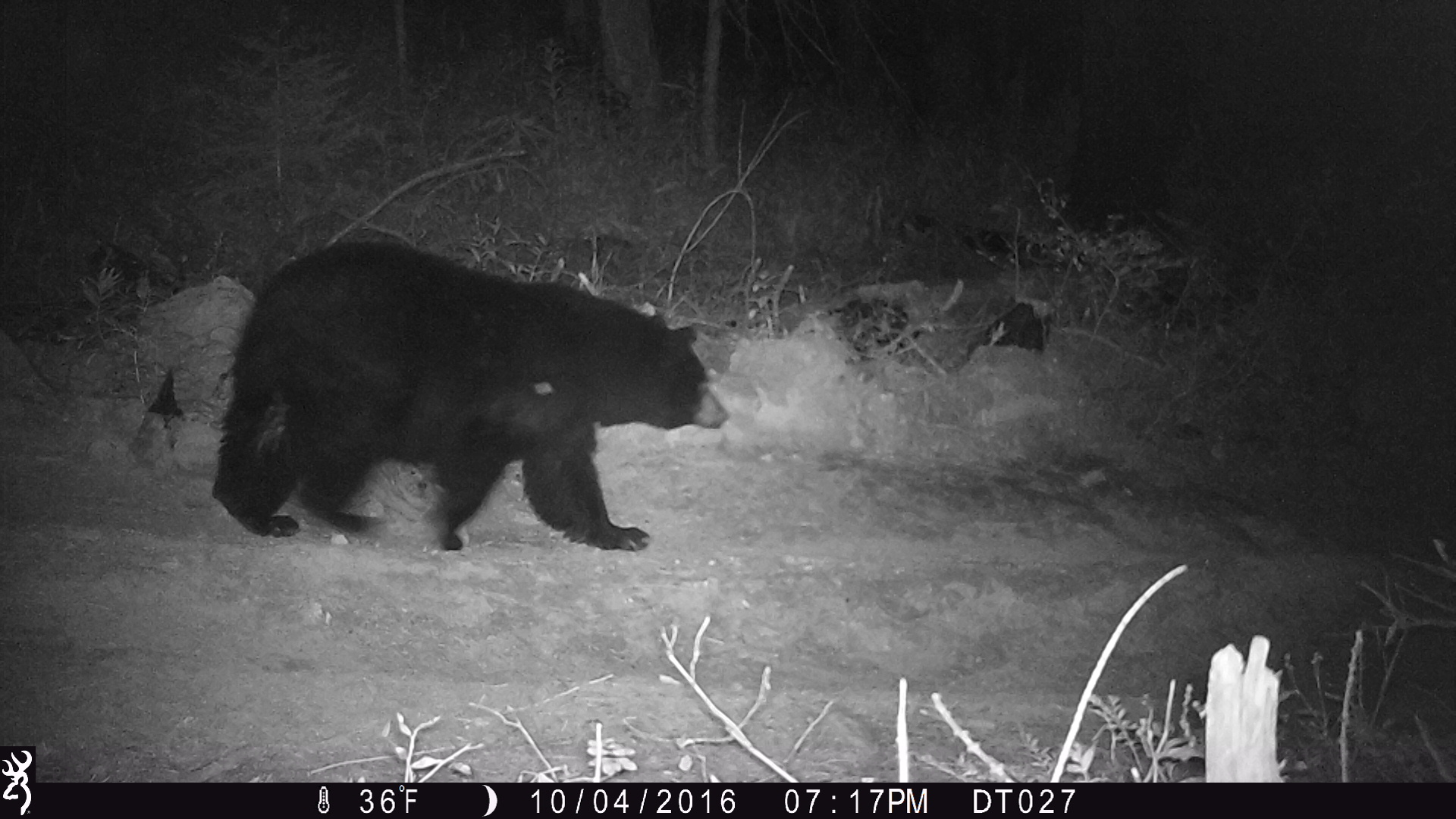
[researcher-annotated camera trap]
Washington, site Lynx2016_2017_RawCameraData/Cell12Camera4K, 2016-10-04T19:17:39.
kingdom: Animalia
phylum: Chordata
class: Mammalia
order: Carnivora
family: Ursidae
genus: Ursus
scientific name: Ursus americanus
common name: american black bear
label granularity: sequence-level